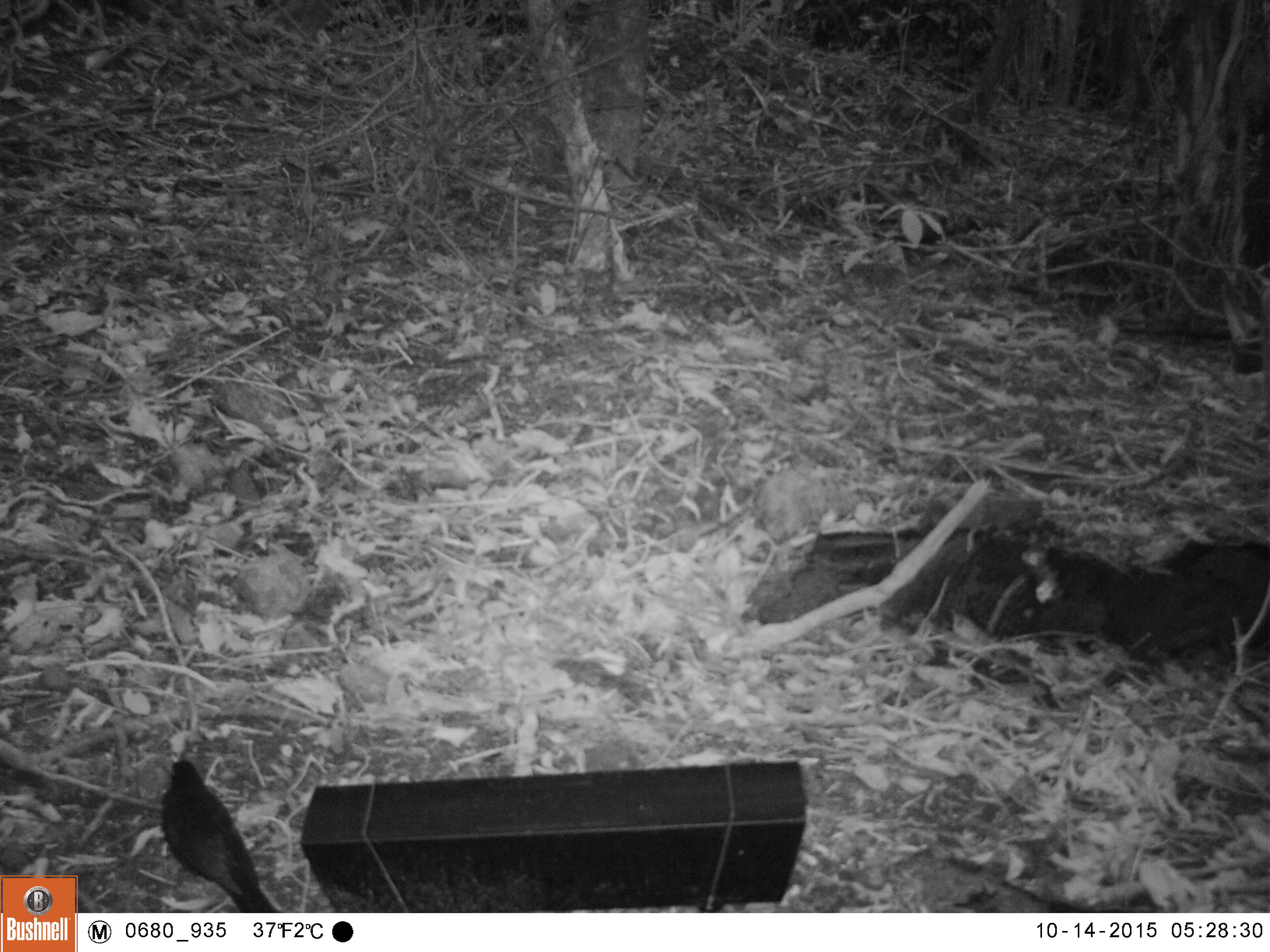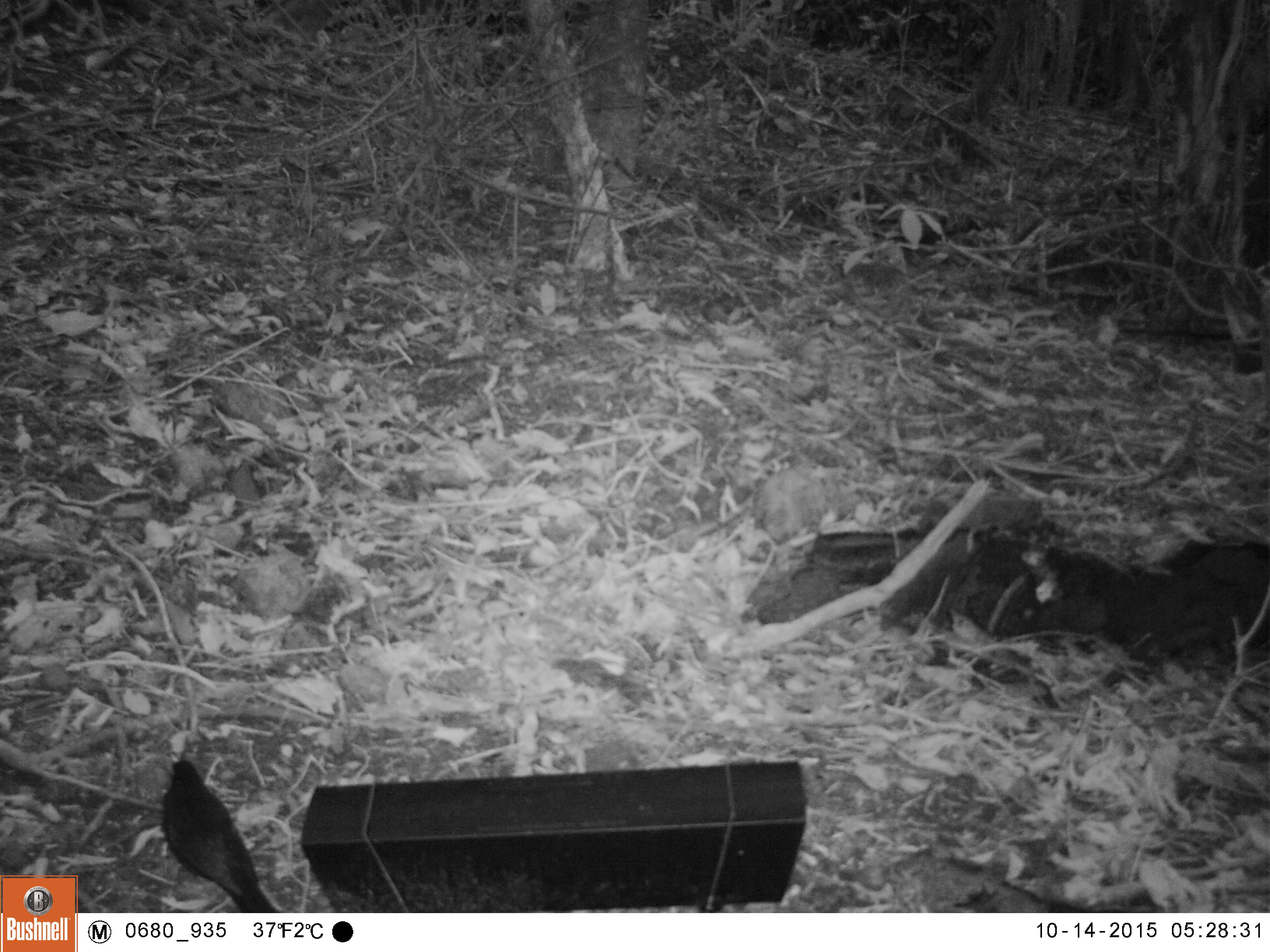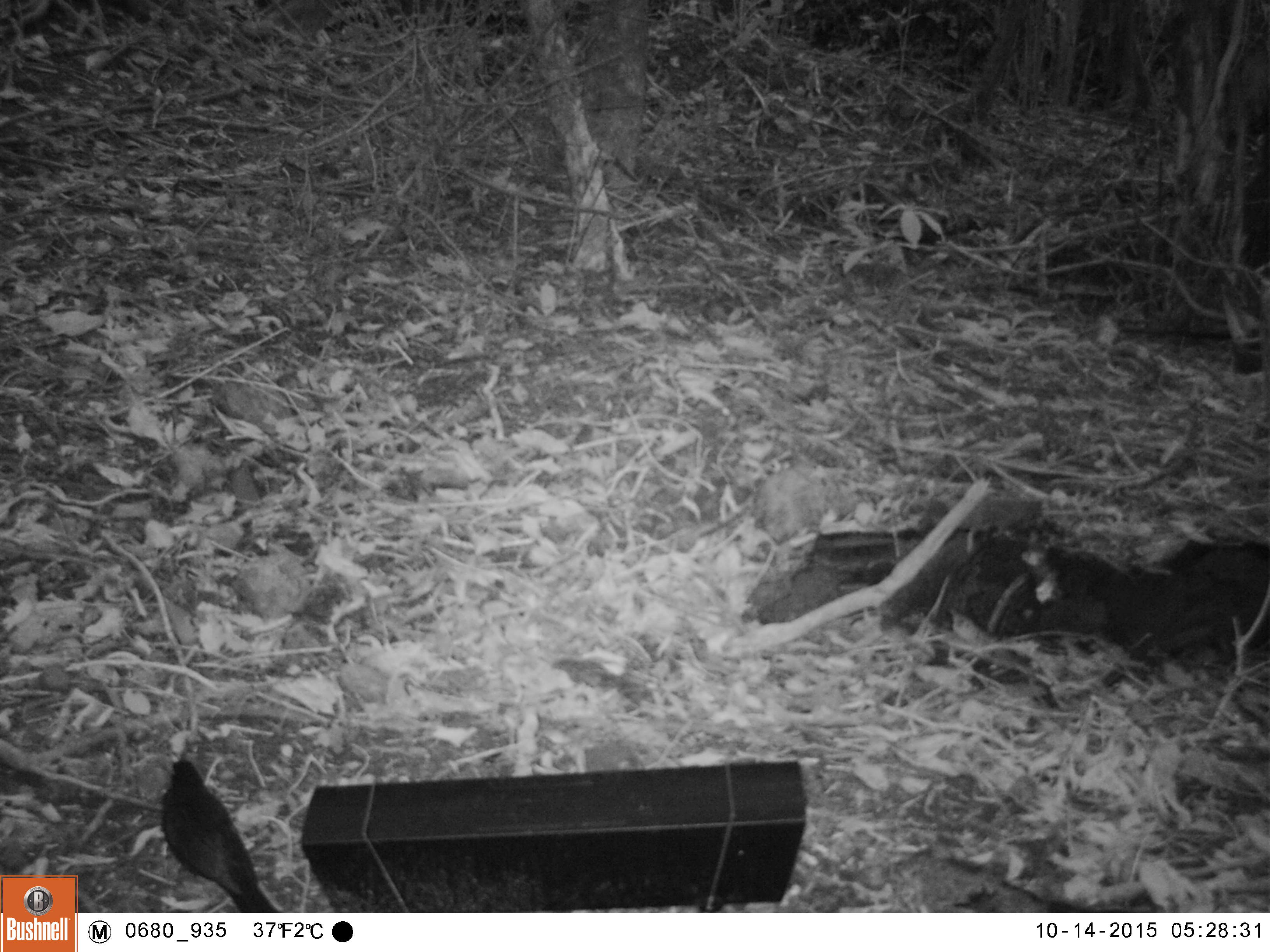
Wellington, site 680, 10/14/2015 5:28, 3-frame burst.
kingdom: Animalia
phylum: Chordata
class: Aves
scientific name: Aves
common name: bird